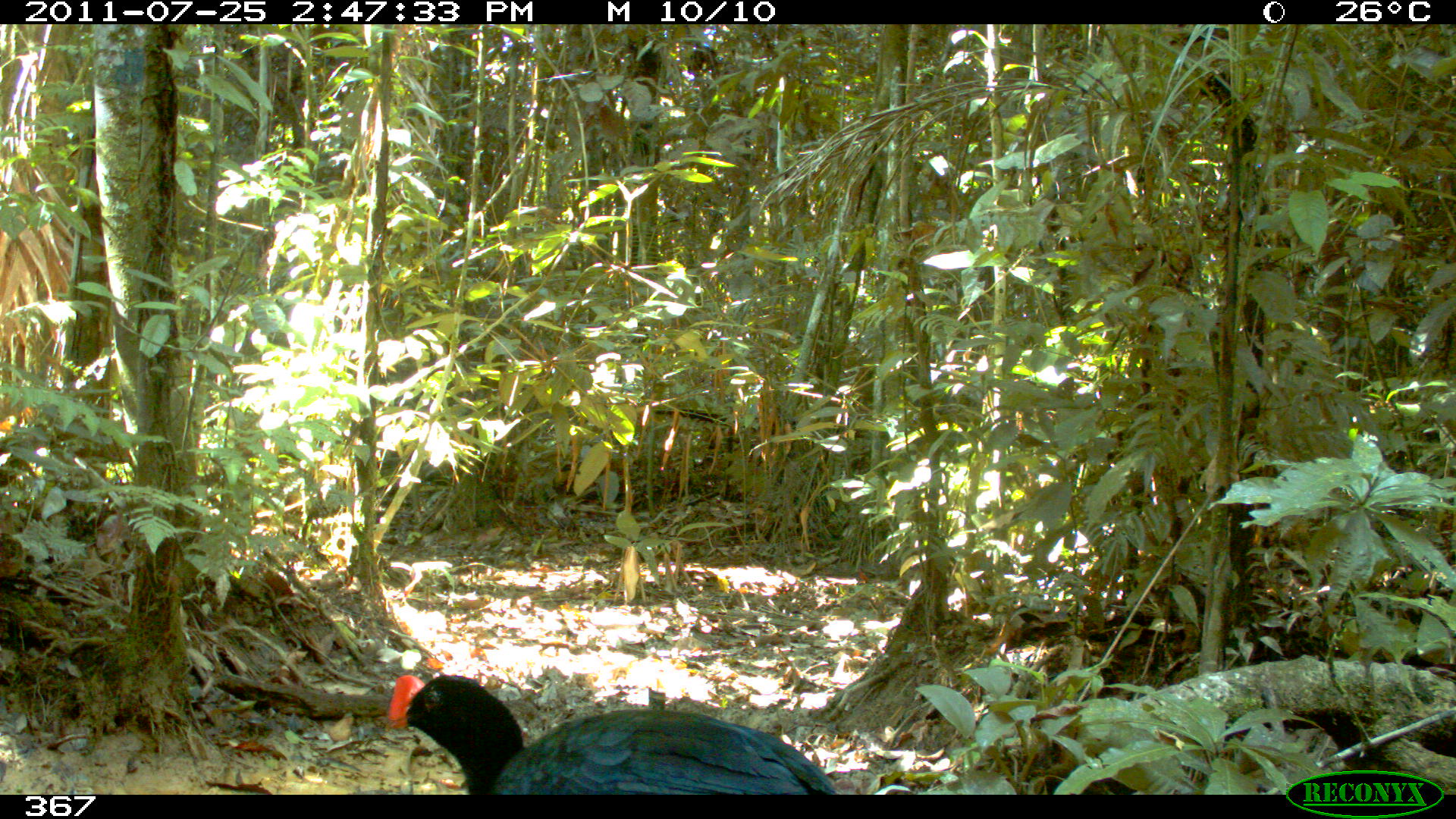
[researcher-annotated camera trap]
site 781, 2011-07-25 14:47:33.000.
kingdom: Animalia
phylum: Chordata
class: Aves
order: Galliformes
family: Cracidae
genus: Mitu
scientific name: Mitu tuberosum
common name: razor-billed curassow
Mitu tuberosum (razor-billed curassow).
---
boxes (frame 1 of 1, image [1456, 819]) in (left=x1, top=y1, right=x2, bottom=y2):
mitu tuberosum: (left=388, top=675, right=838, bottom=794)